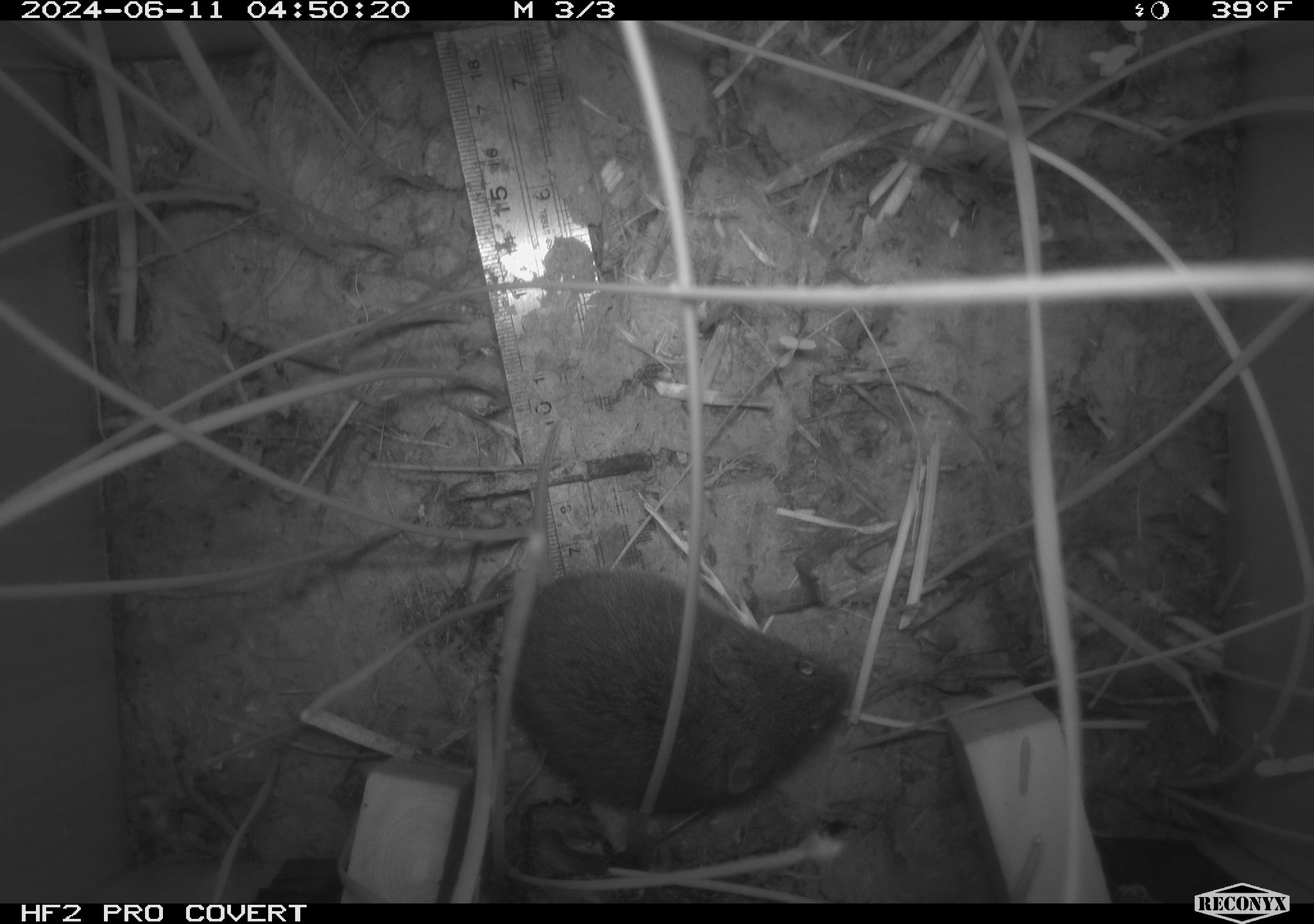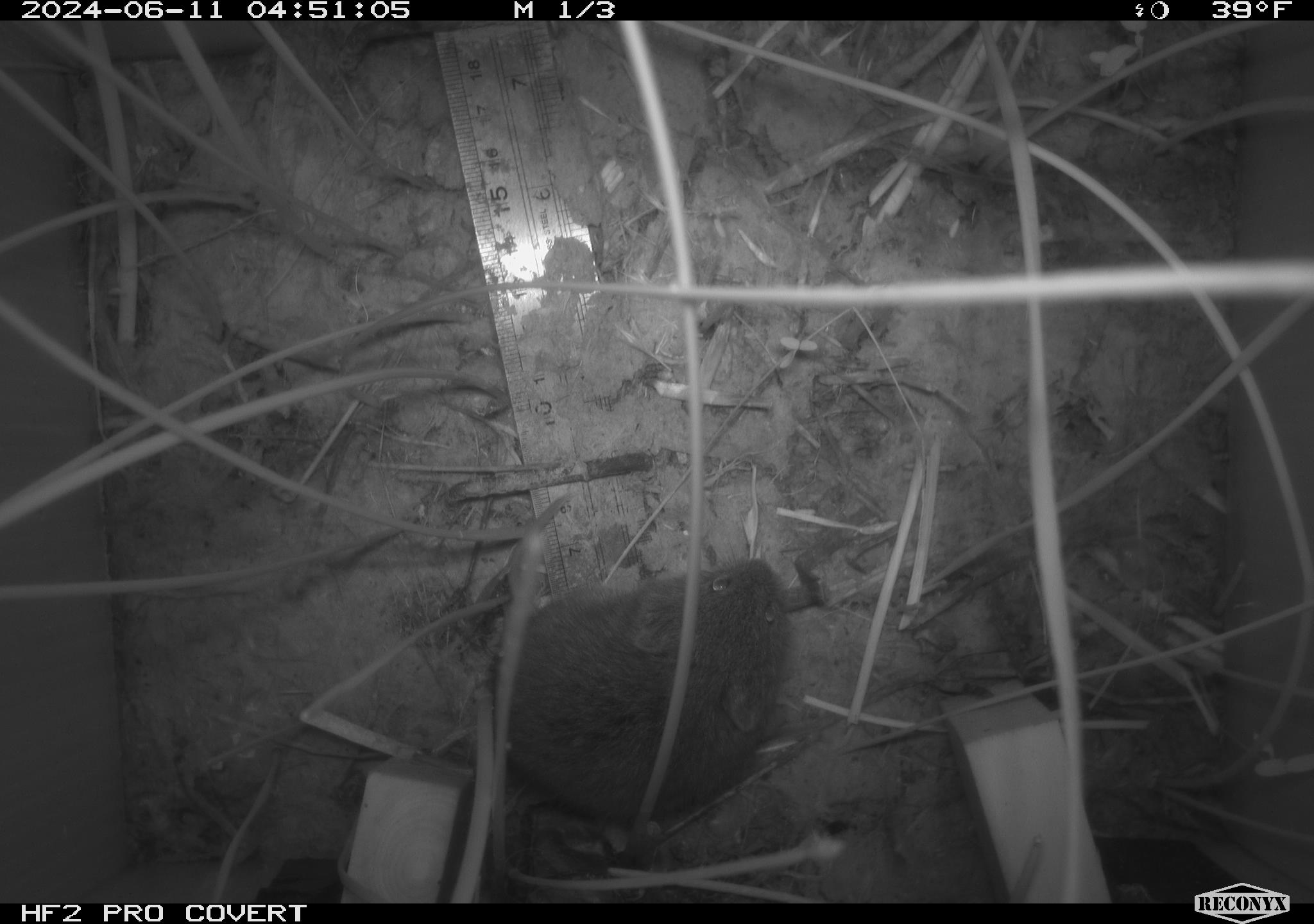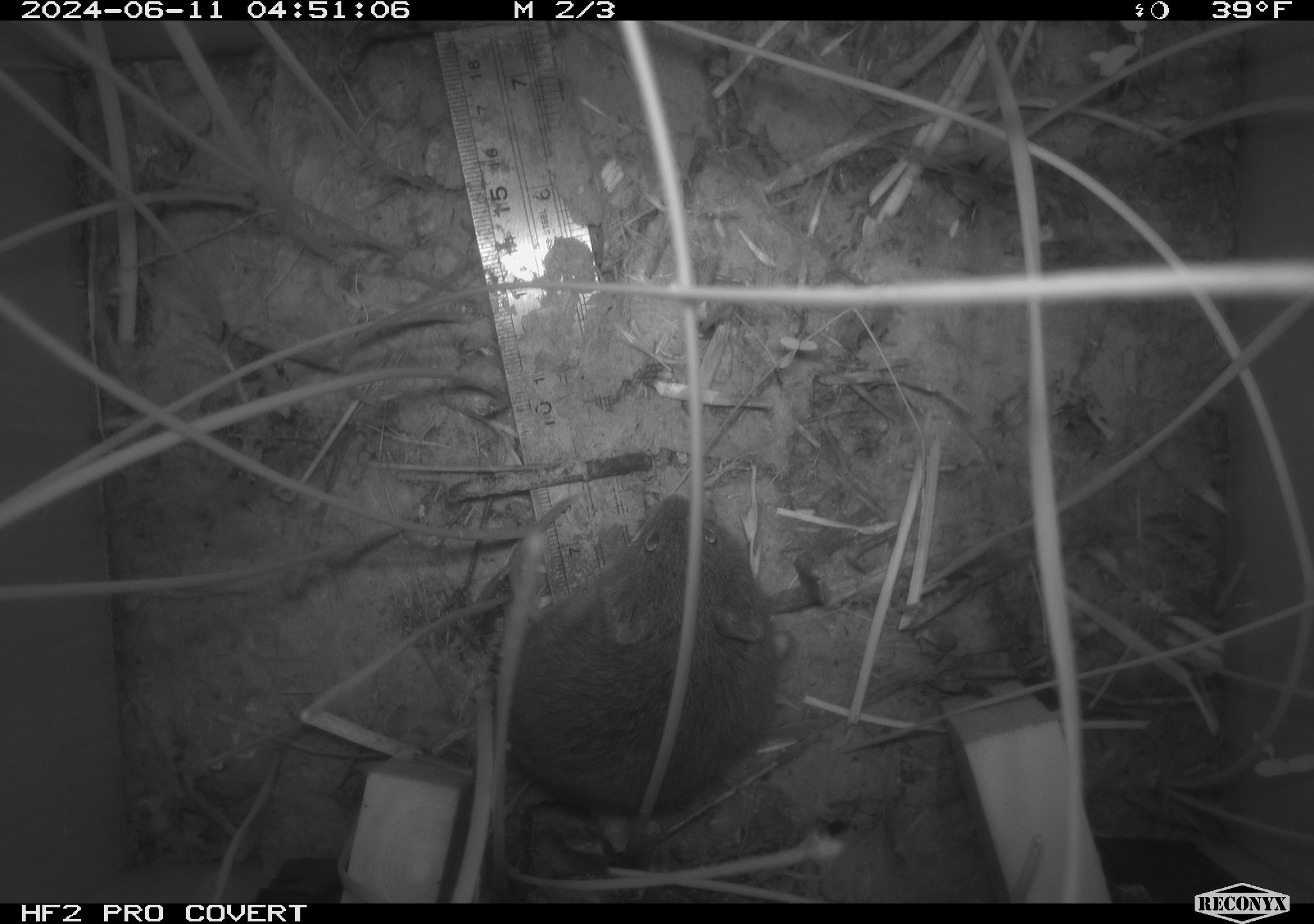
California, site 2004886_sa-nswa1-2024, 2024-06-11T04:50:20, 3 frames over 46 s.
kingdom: Animalia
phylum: Chordata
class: Mammalia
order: Rodentia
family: Cricetidae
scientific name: Arvicolinae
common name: voles, lemmings, and muskrats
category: arvicolinae subfamily